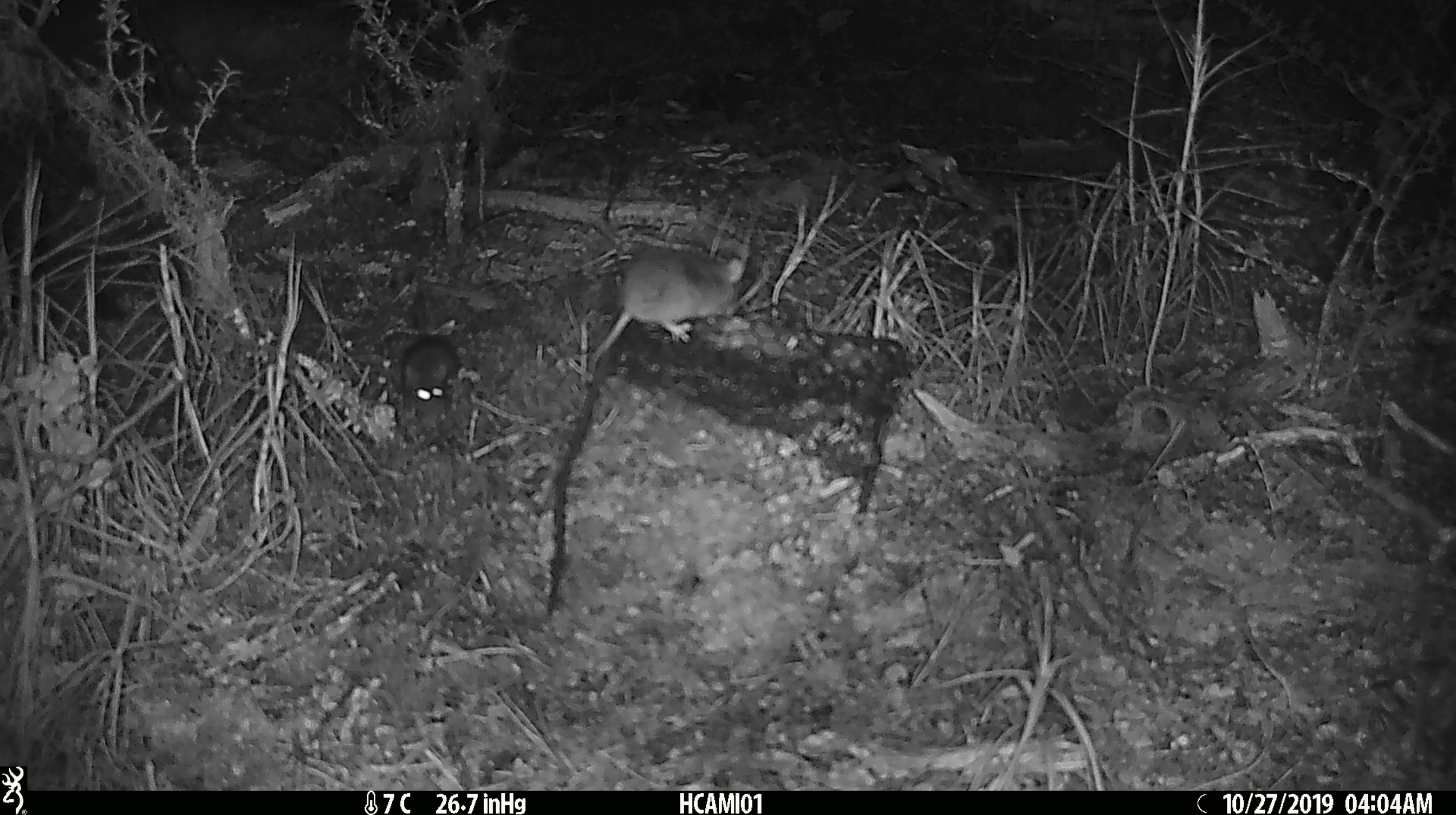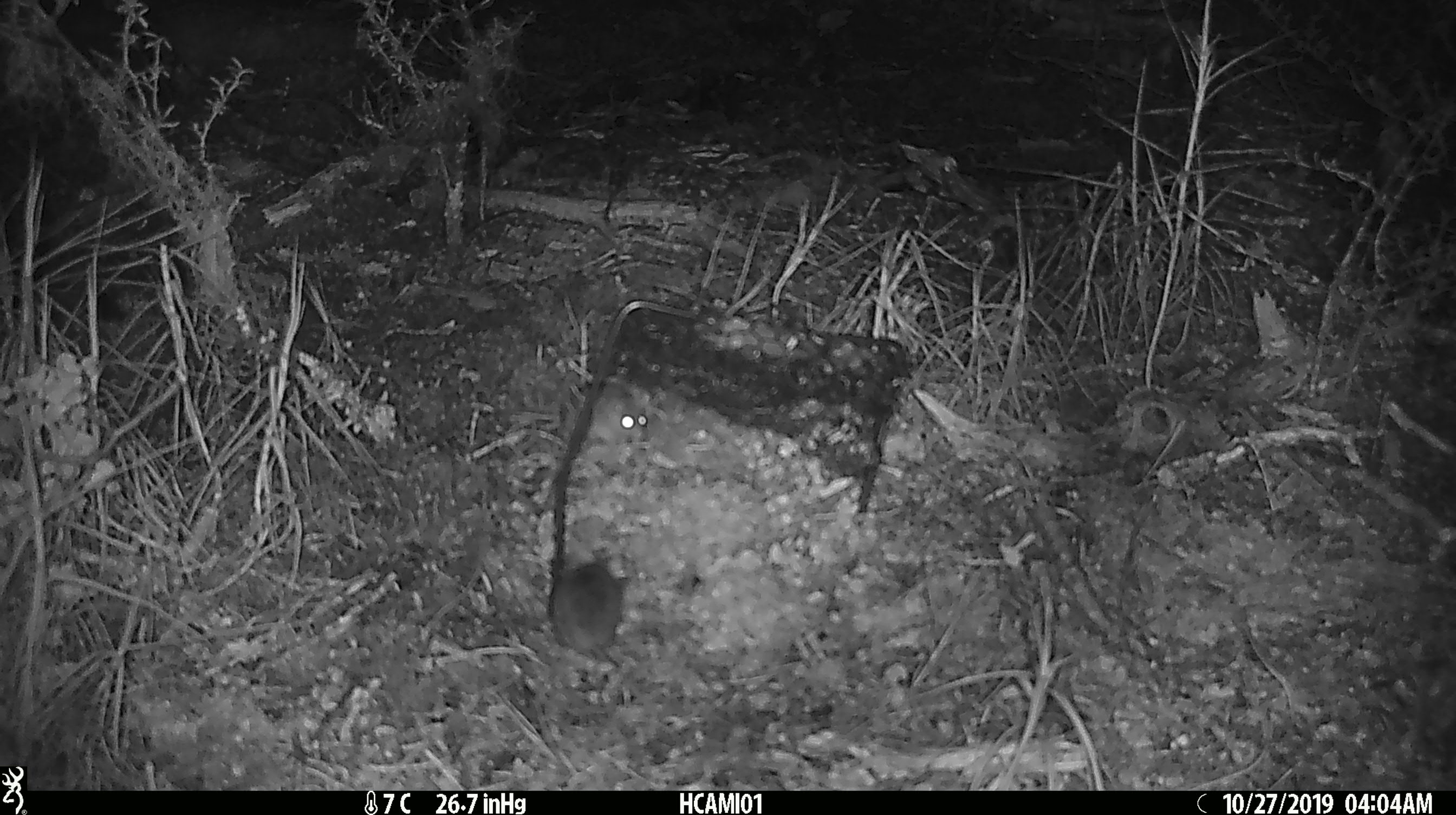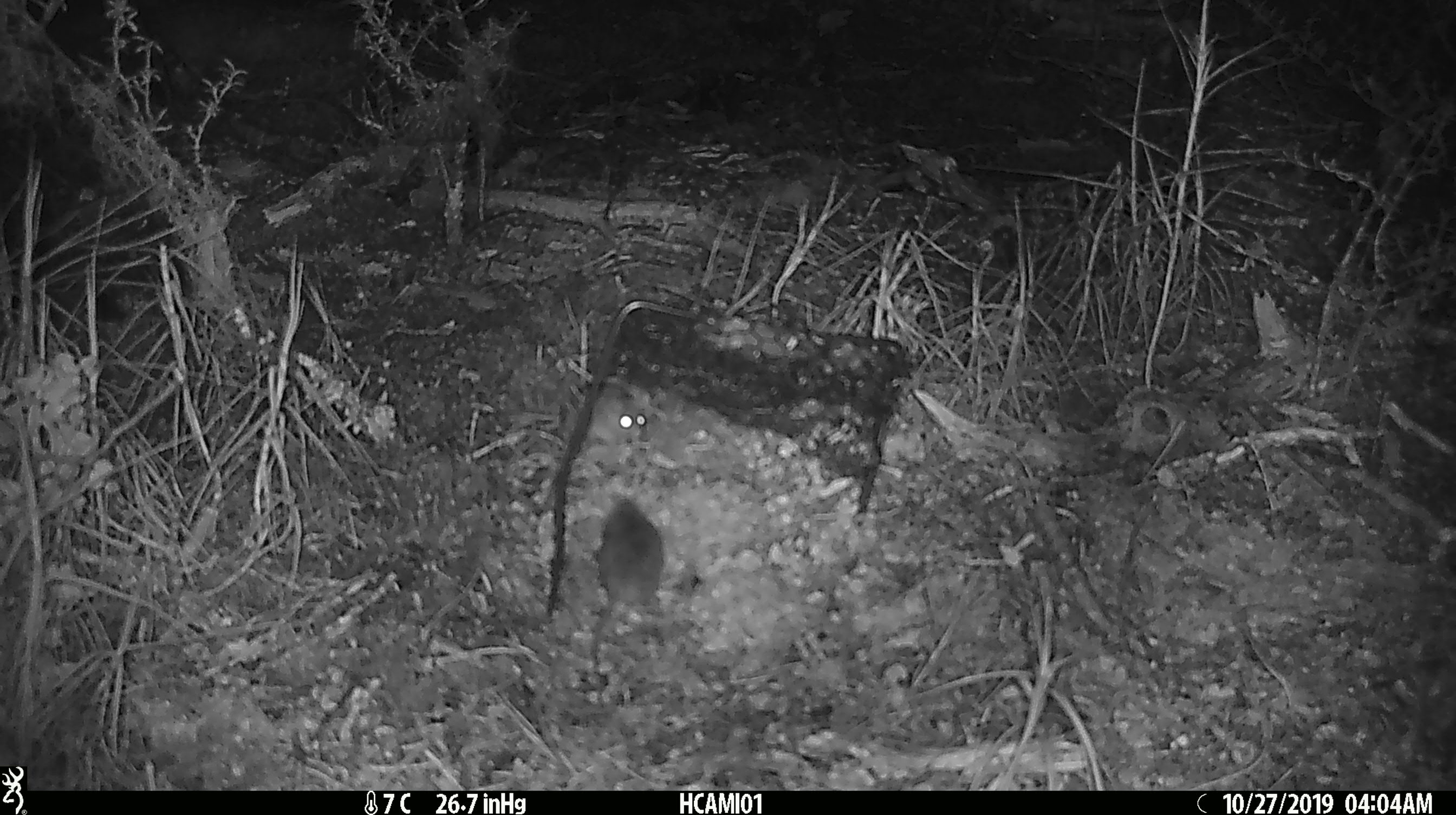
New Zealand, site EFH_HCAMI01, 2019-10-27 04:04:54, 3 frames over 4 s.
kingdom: Animalia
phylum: Chordata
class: Mammalia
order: Rodentia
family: Muridae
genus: Mus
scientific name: Mus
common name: mouse